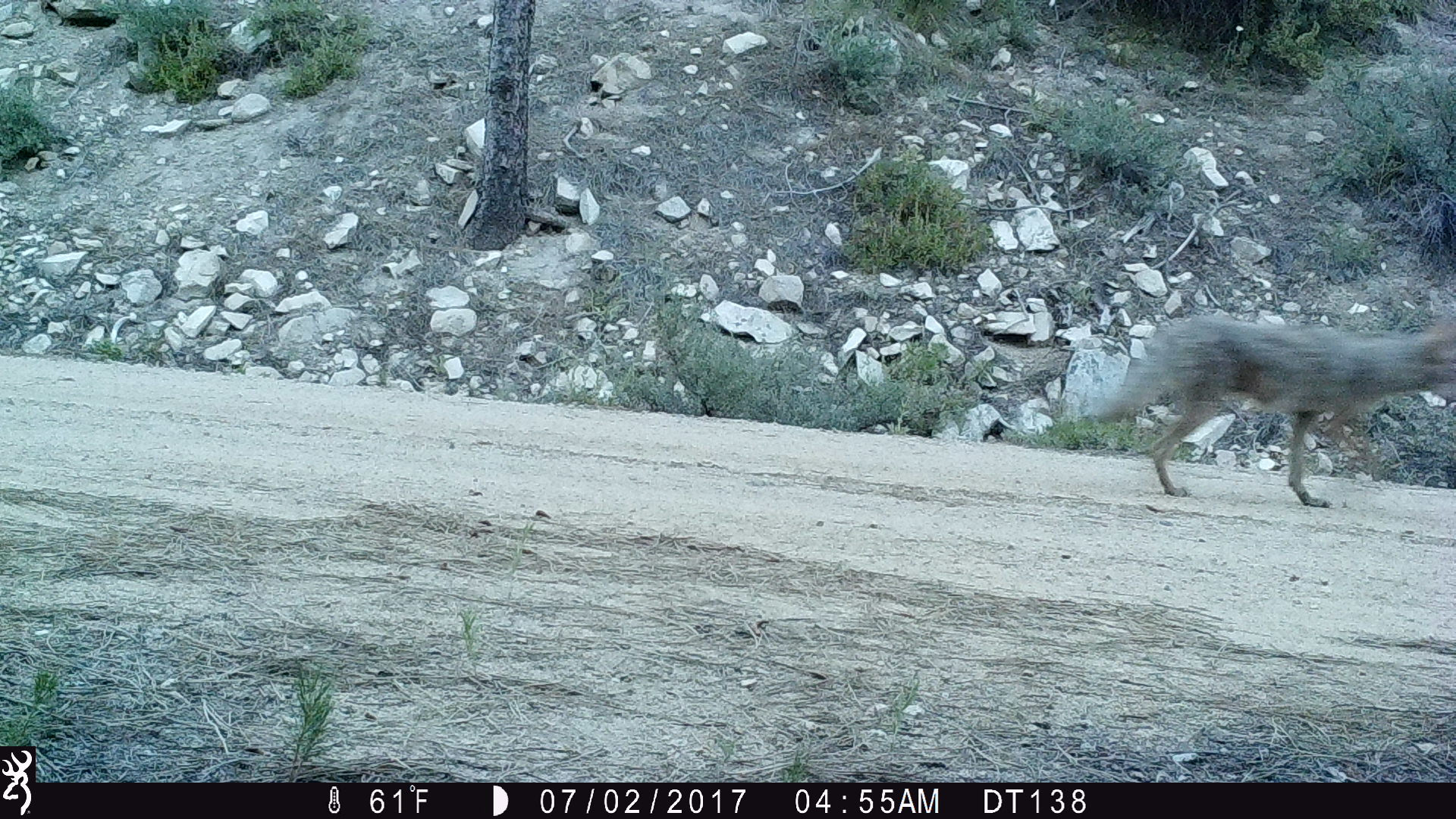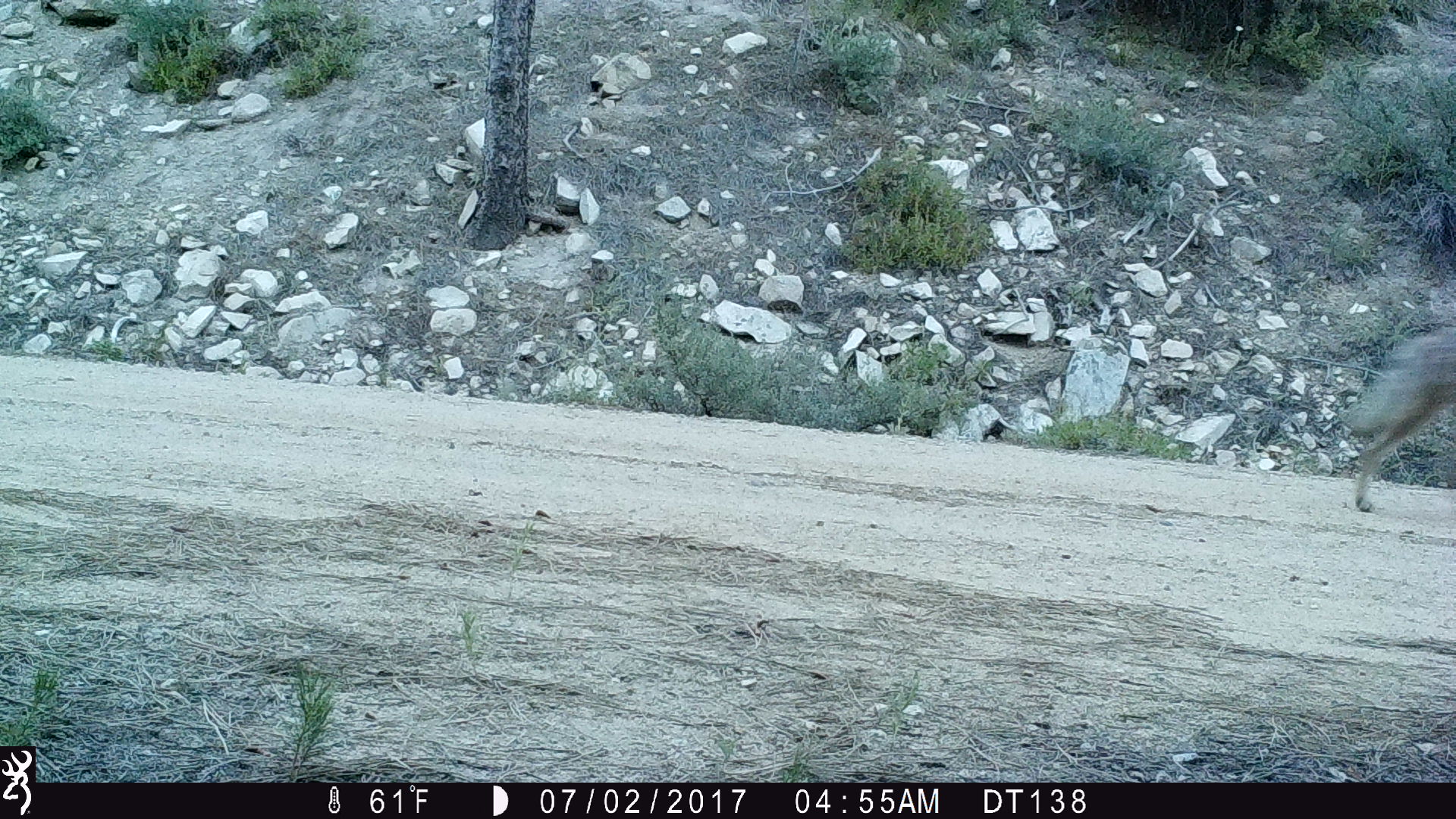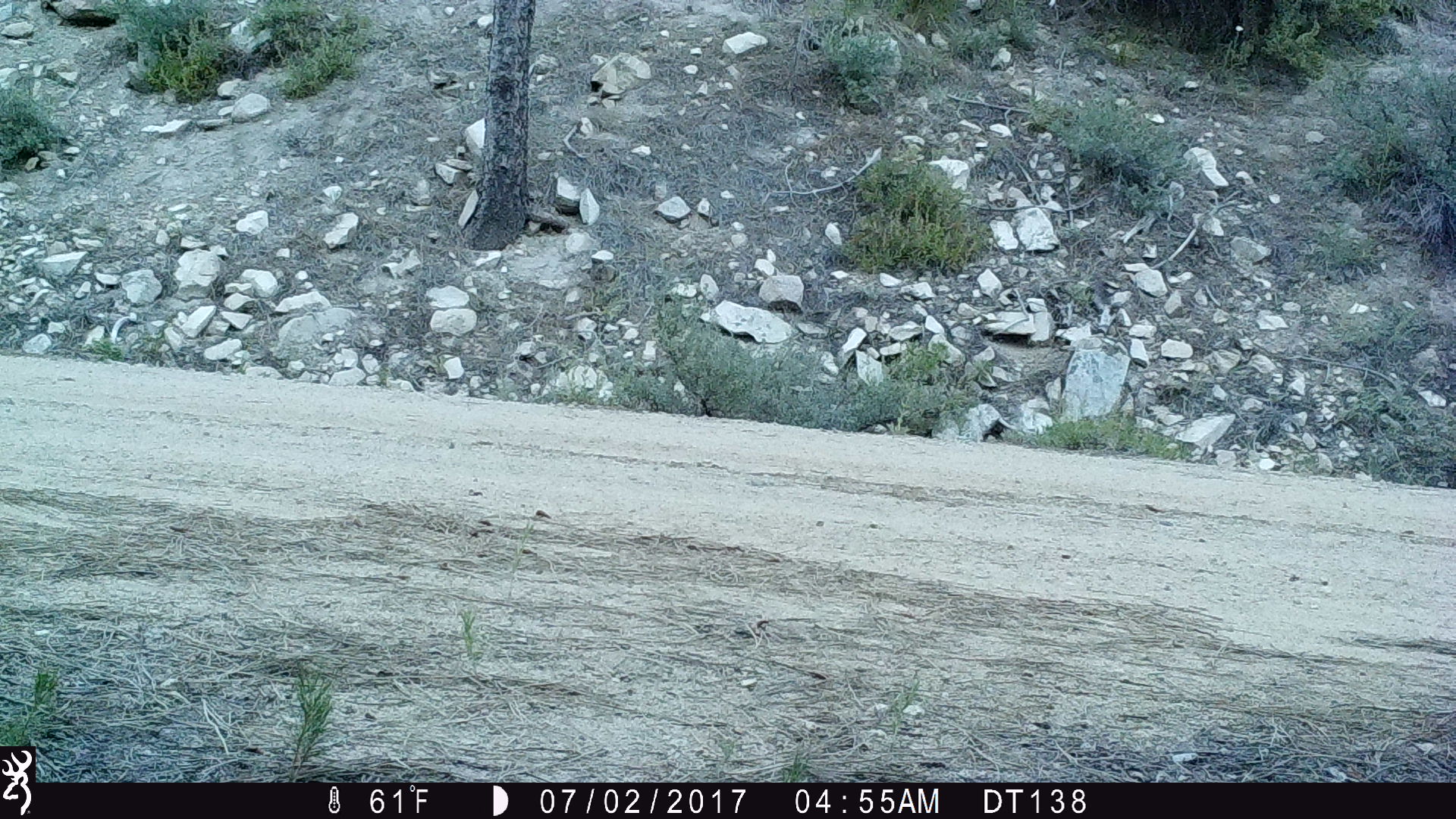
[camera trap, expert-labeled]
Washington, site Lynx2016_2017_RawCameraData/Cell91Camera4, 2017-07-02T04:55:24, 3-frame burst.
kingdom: Animalia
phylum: Chordata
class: Mammalia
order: Carnivora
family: Canidae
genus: Canis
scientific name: Canis latrans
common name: coyote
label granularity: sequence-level